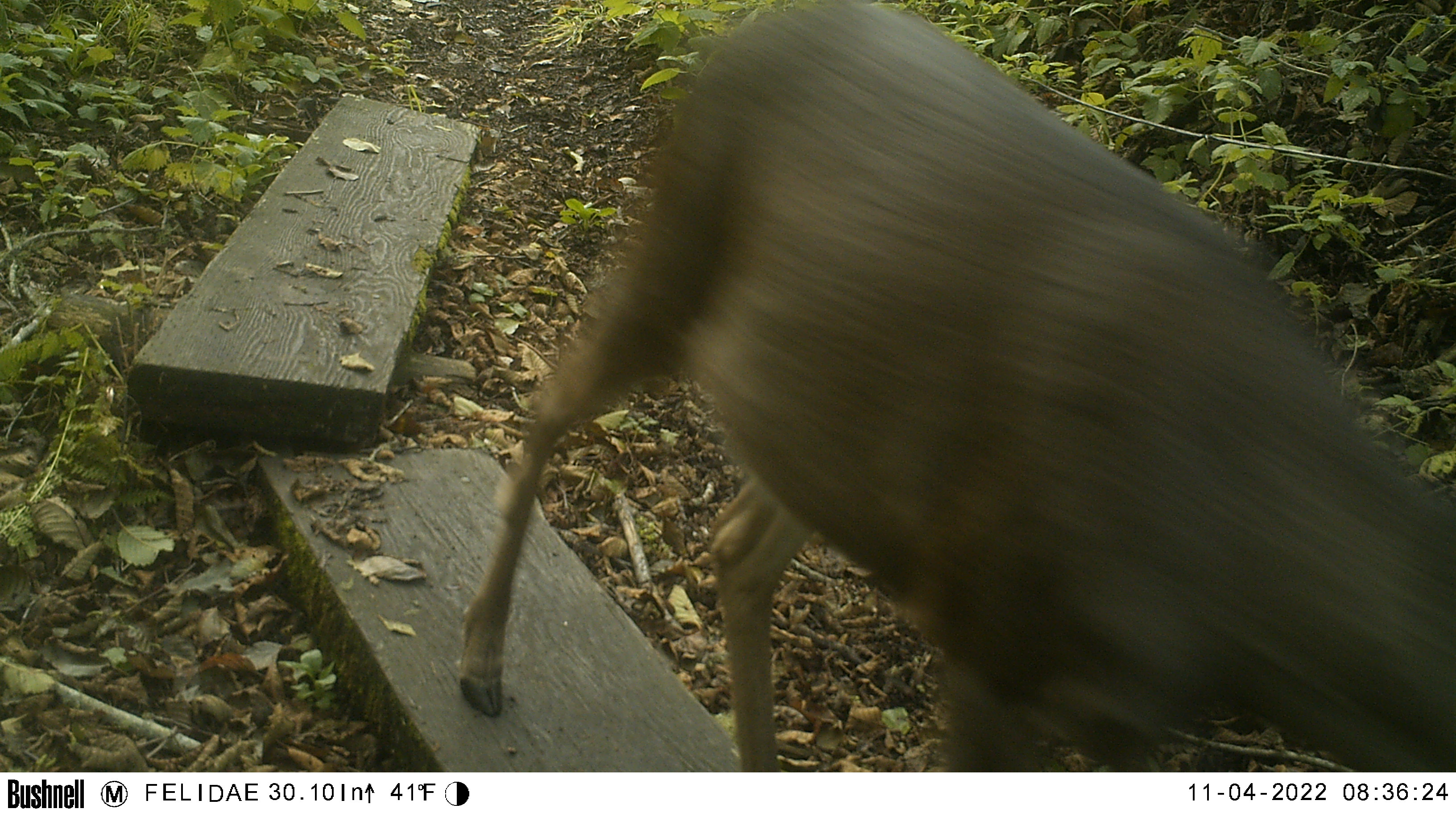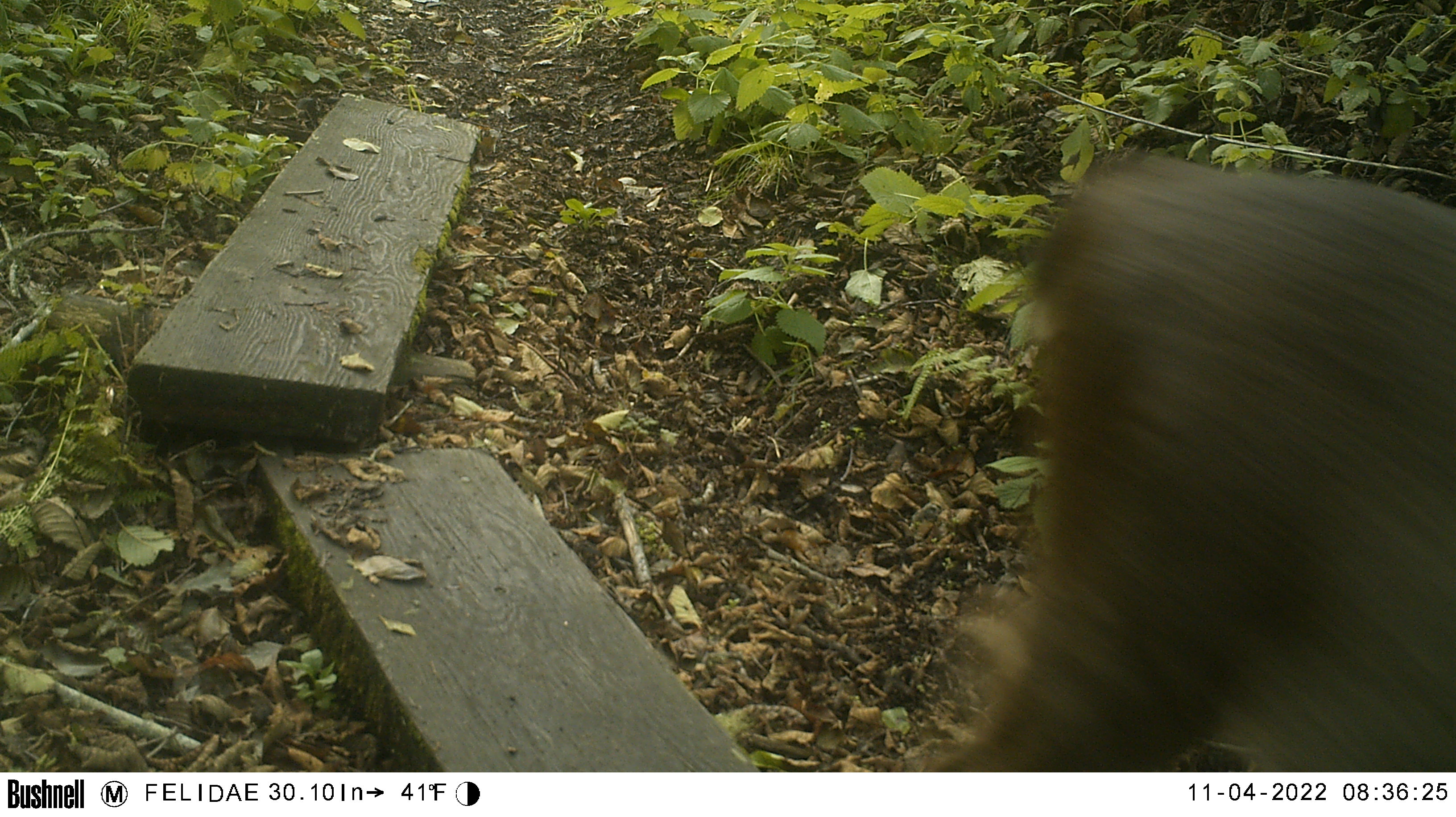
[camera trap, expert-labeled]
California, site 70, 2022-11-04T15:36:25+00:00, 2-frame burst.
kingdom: Animalia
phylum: Chordata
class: Mammalia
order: Artiodactyla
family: Cervidae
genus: Odocoileus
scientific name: Odocoileus hemionus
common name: mule deer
Mule deer (Odocoileus hemionus).